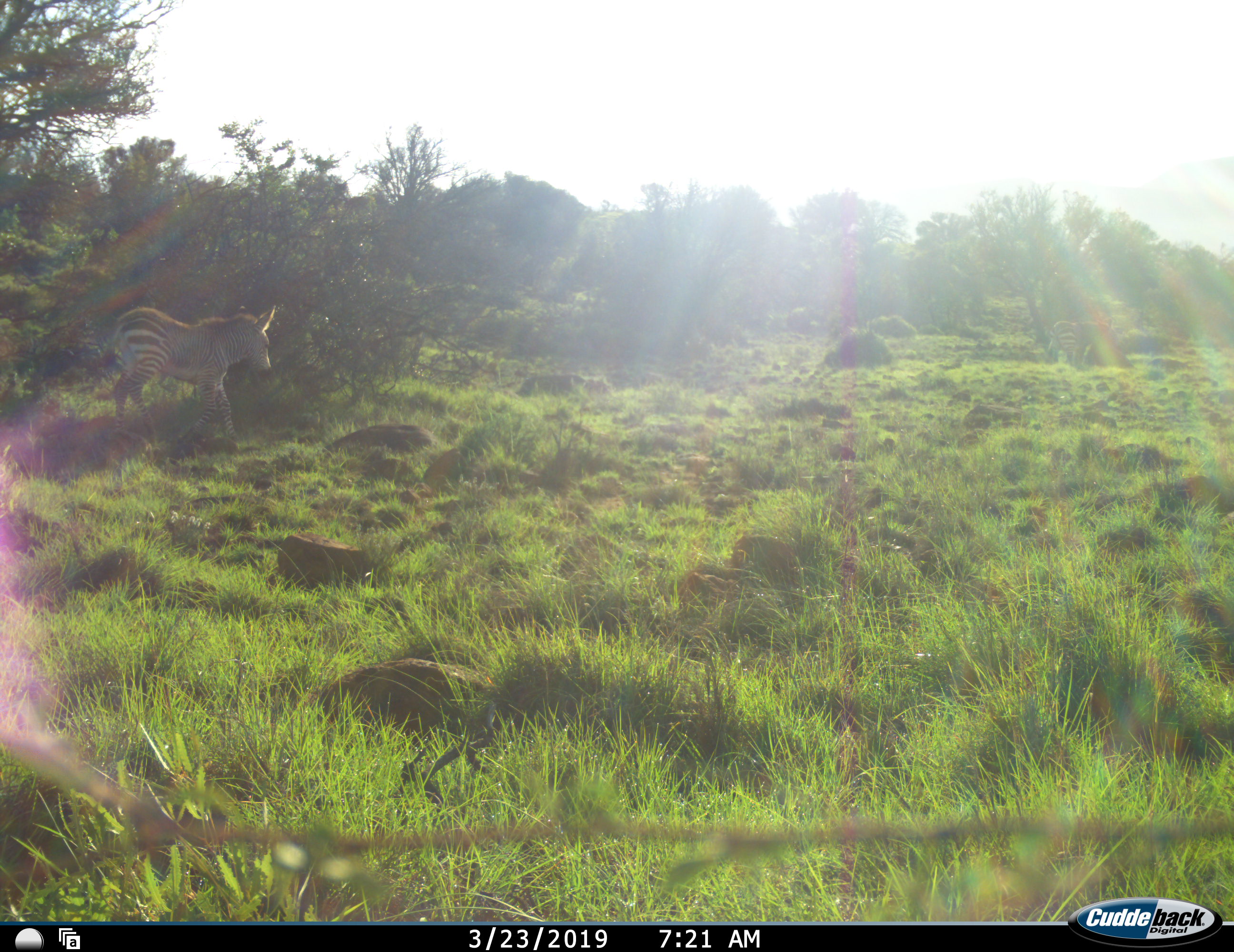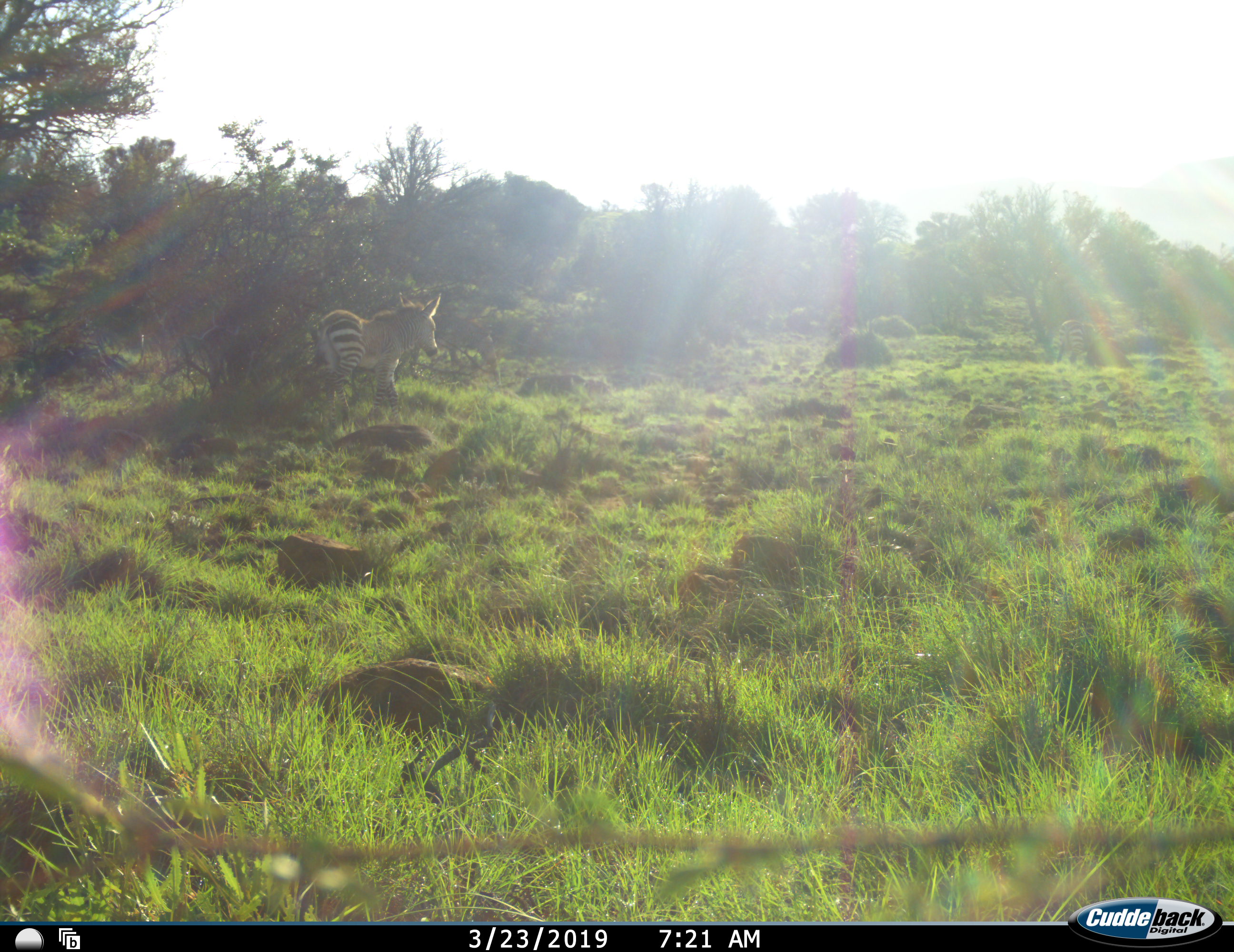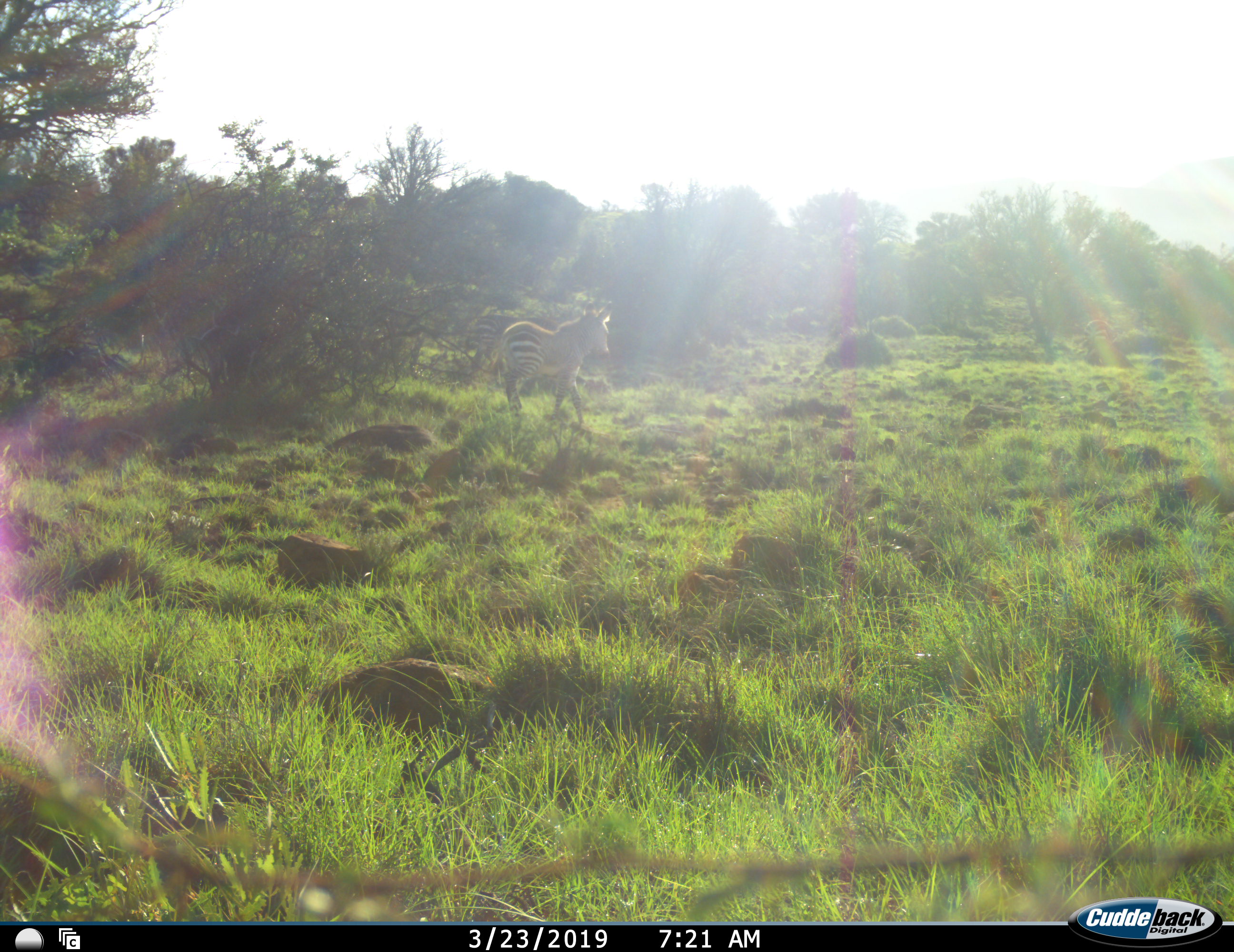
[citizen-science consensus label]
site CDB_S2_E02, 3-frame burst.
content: unidentified animal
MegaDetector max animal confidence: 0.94